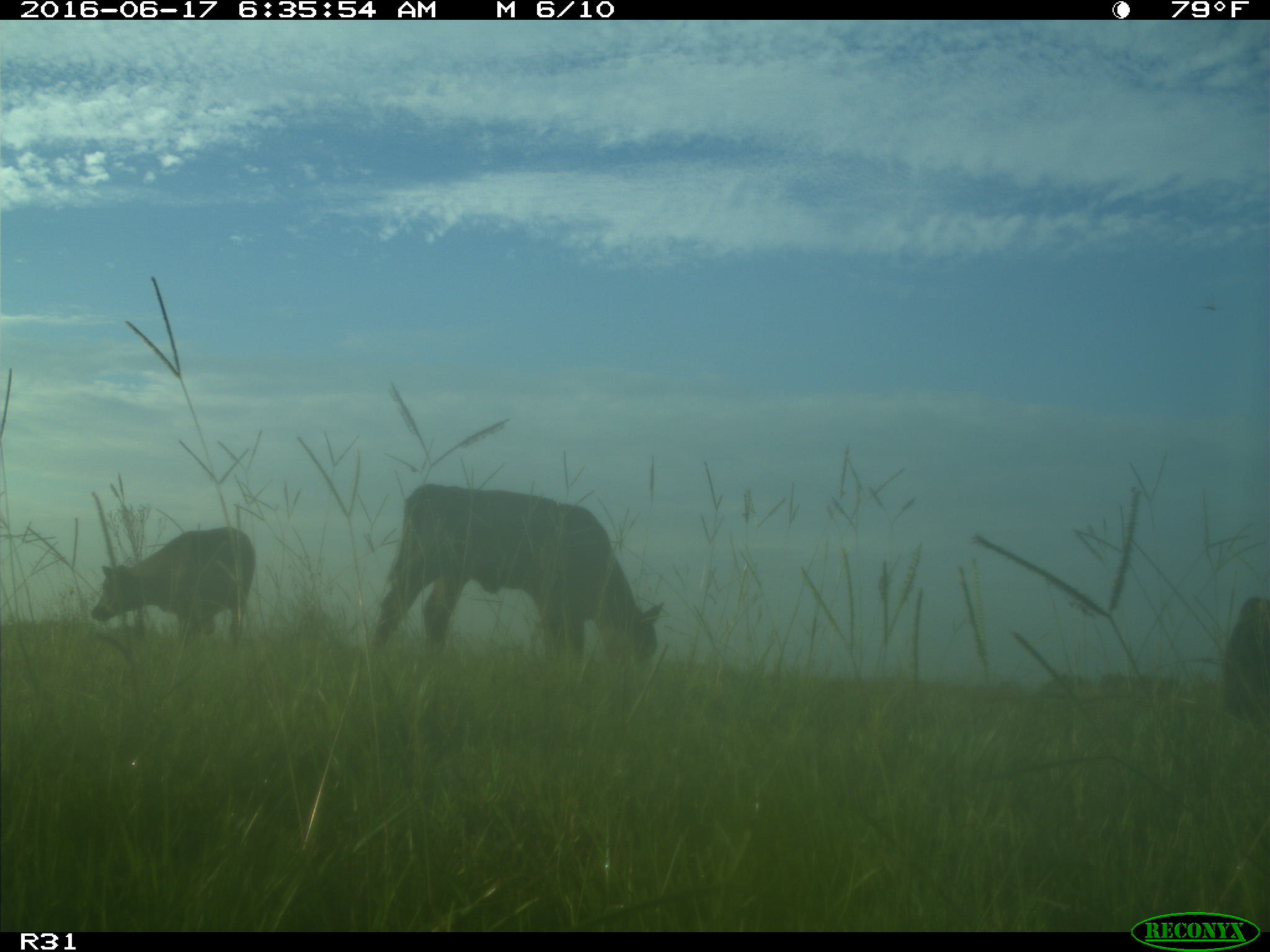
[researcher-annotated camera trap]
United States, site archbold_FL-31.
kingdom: Animalia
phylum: Chordata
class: Mammalia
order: Artiodactyla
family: Bovidae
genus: Bos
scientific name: Bos taurus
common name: domestic cow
Bos taurus (domestic cow).